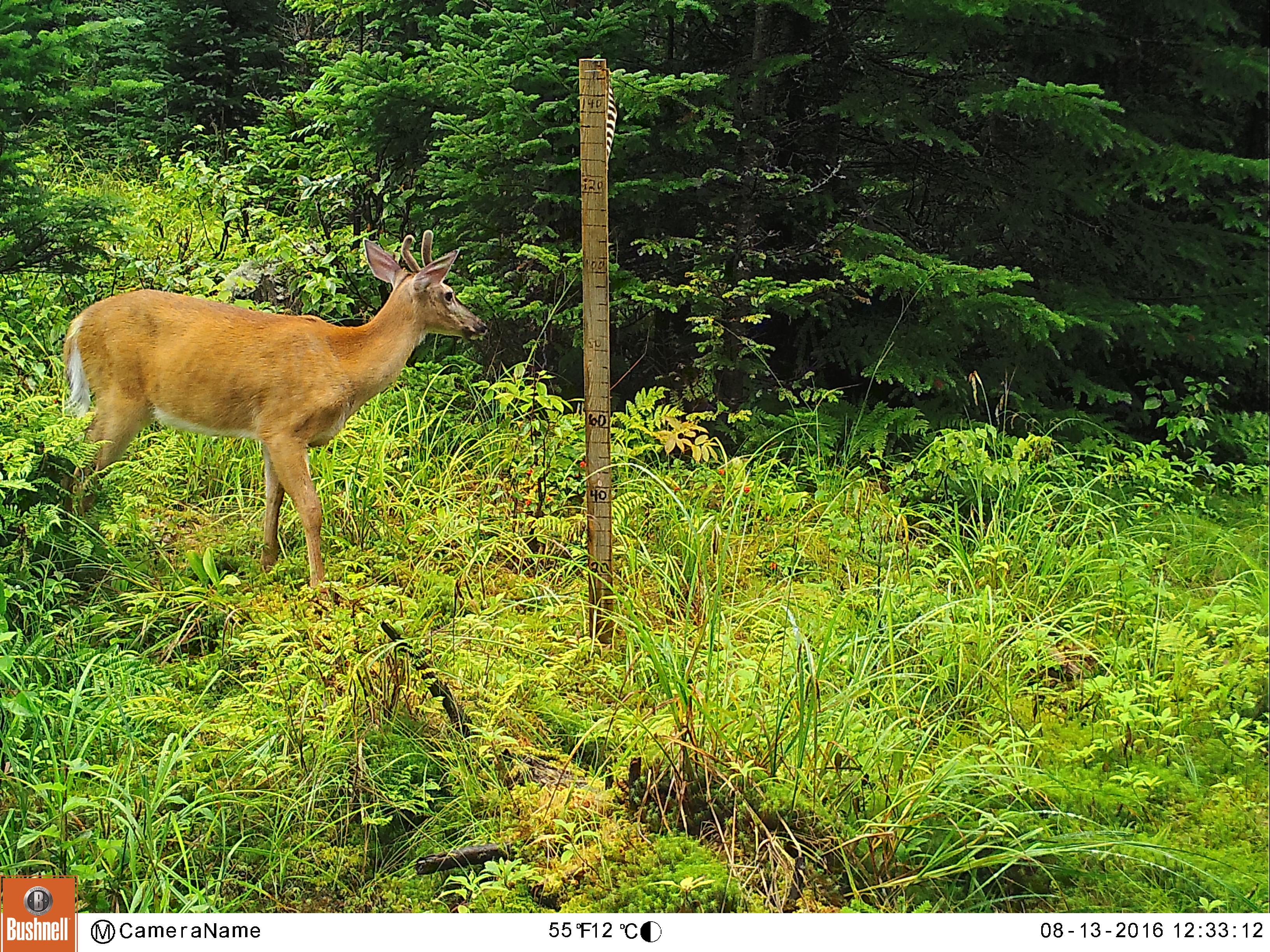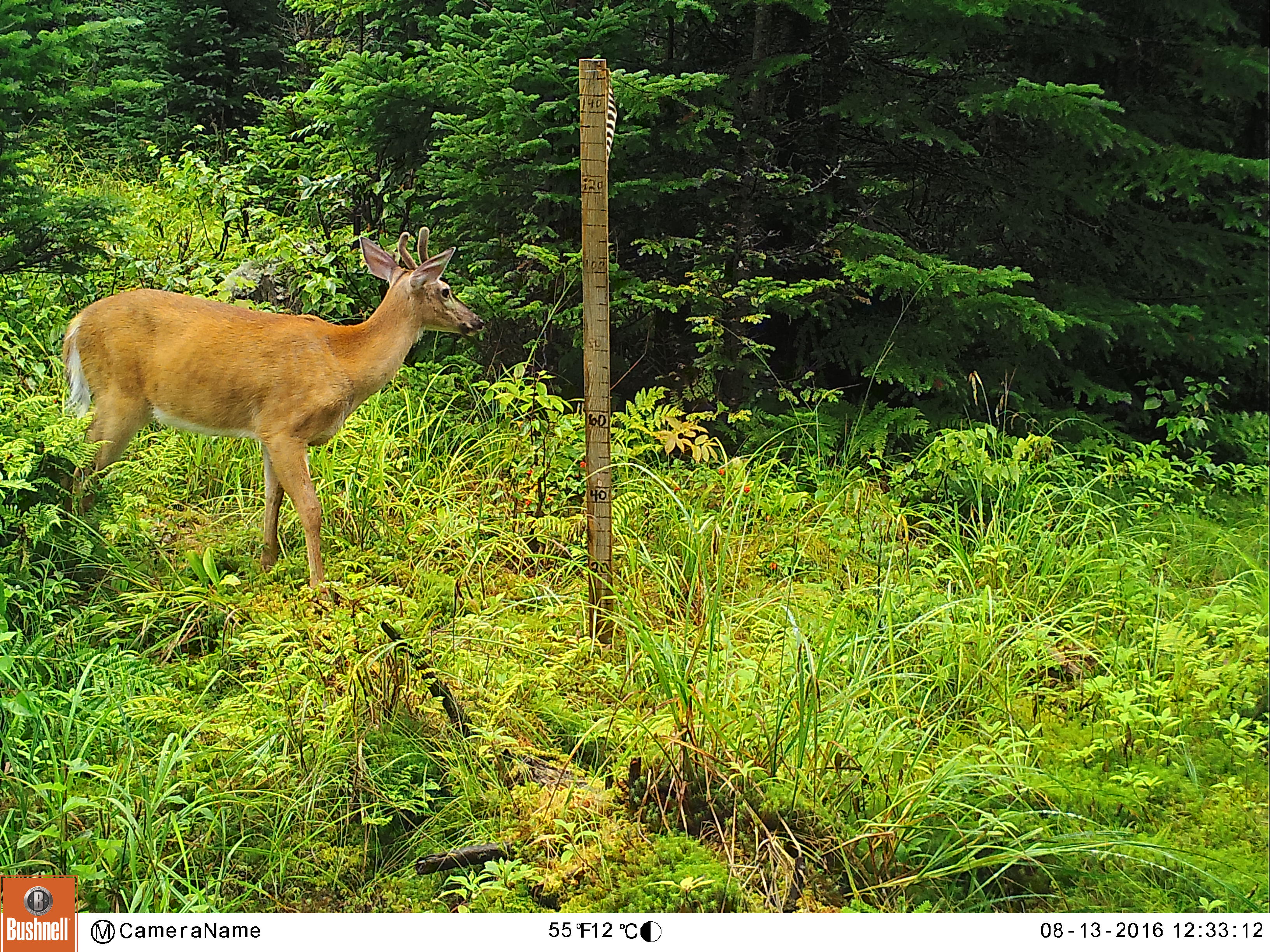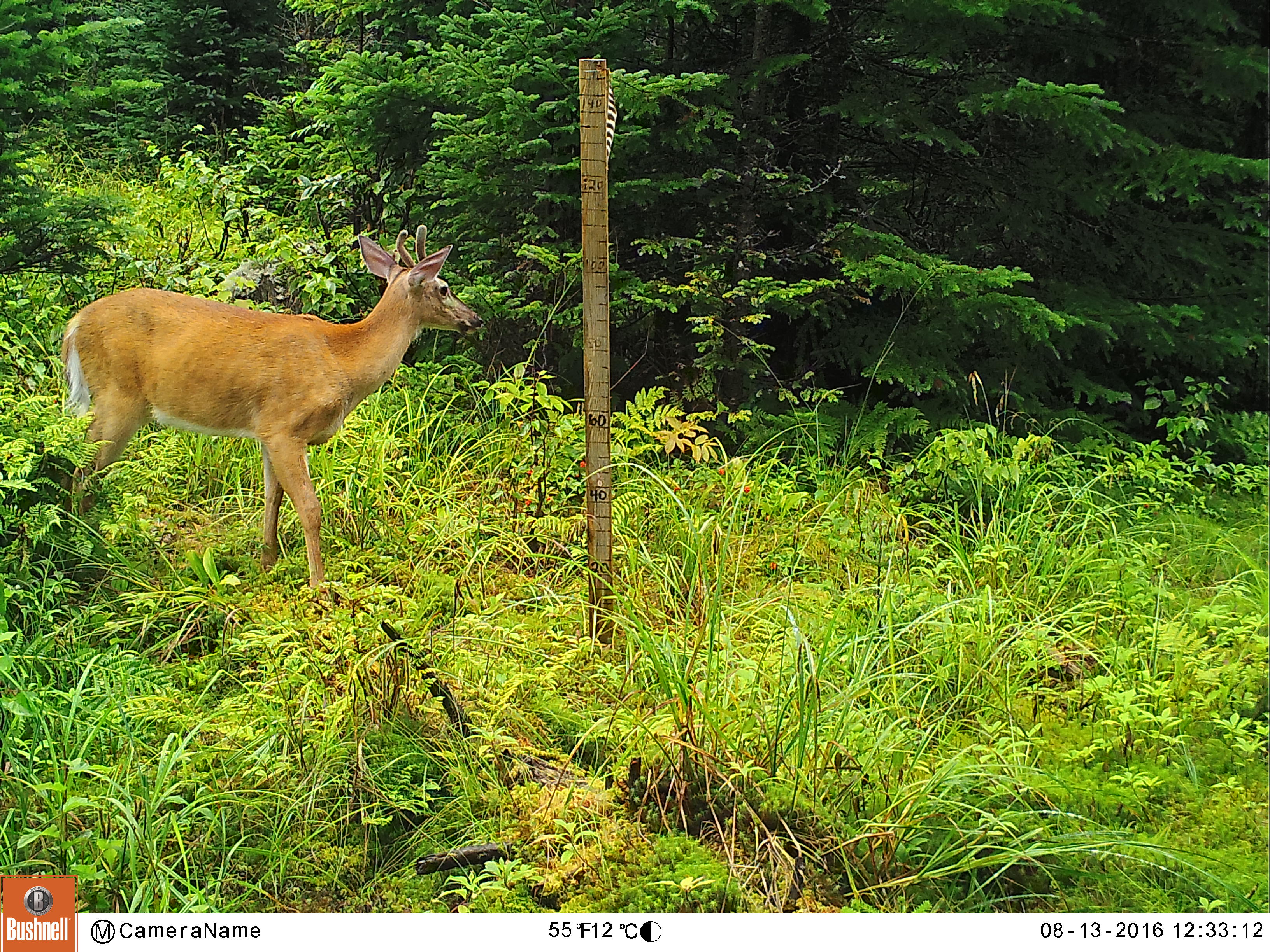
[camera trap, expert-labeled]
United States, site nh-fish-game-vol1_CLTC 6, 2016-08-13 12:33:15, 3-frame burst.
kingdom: Animalia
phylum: Chordata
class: Mammalia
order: Artiodactyla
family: Cervidae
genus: Odocoileus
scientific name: Odocoileus virginianus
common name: white-tailed deer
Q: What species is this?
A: White-tailed deer (Odocoileus virginianus).